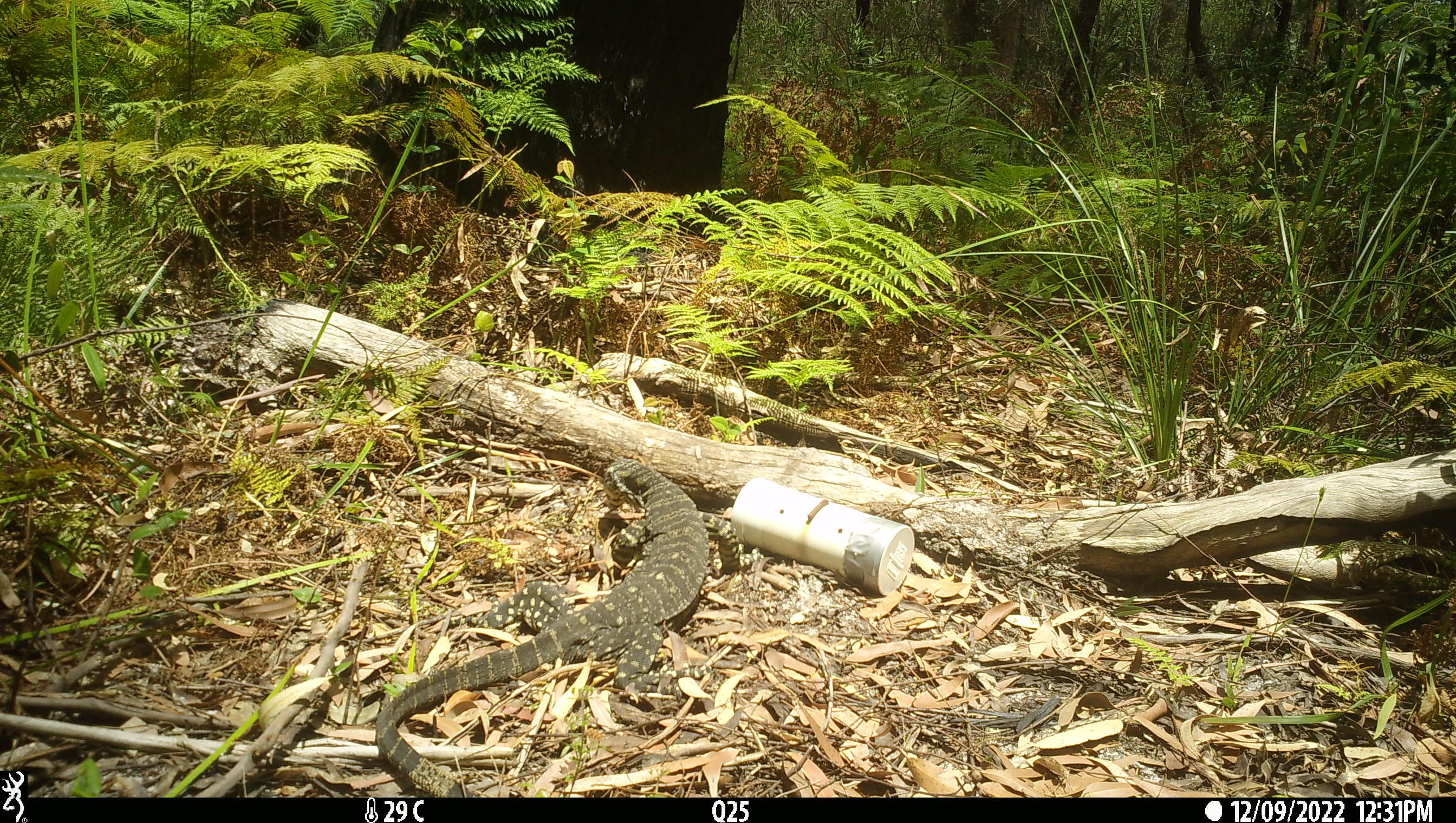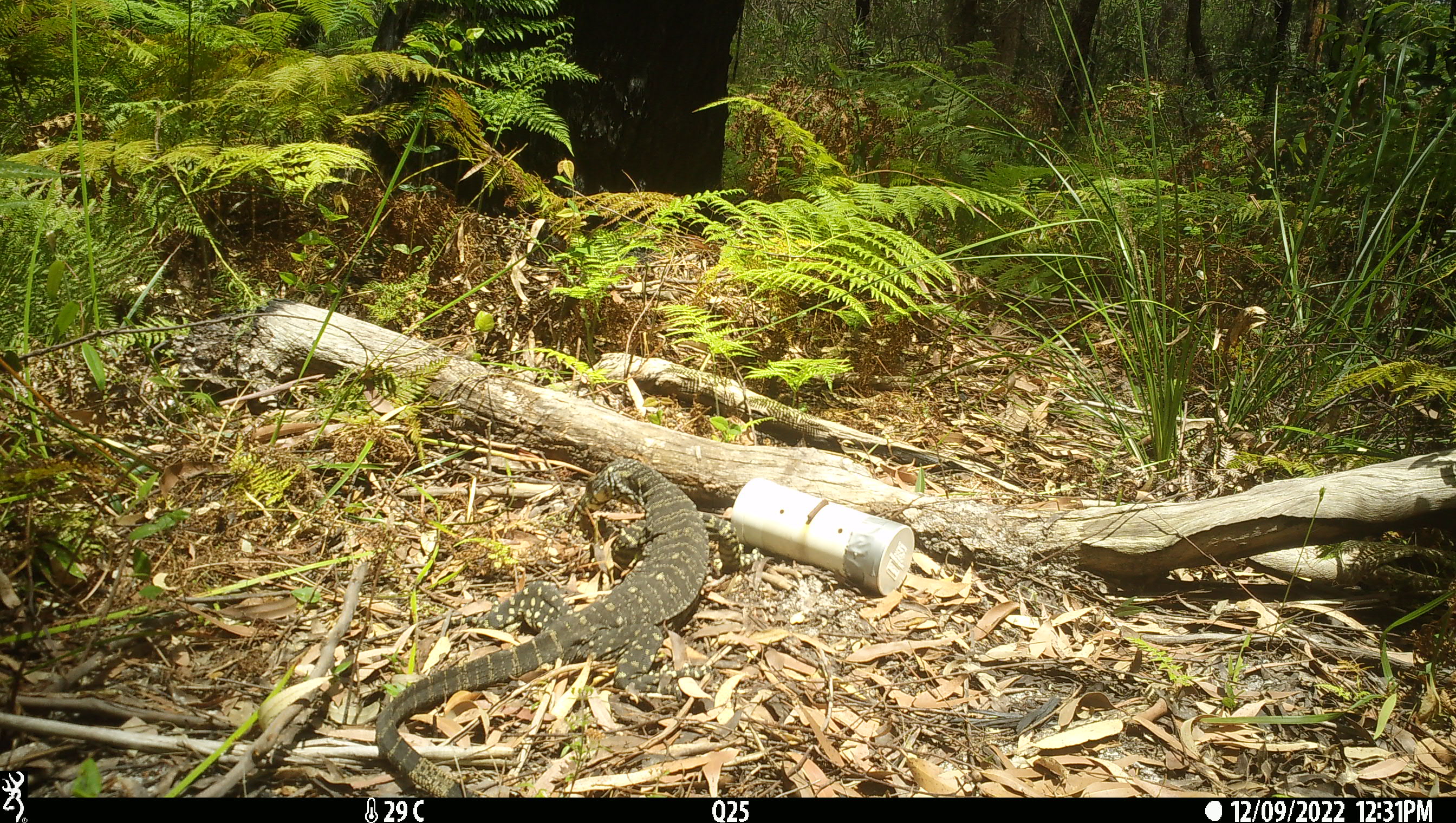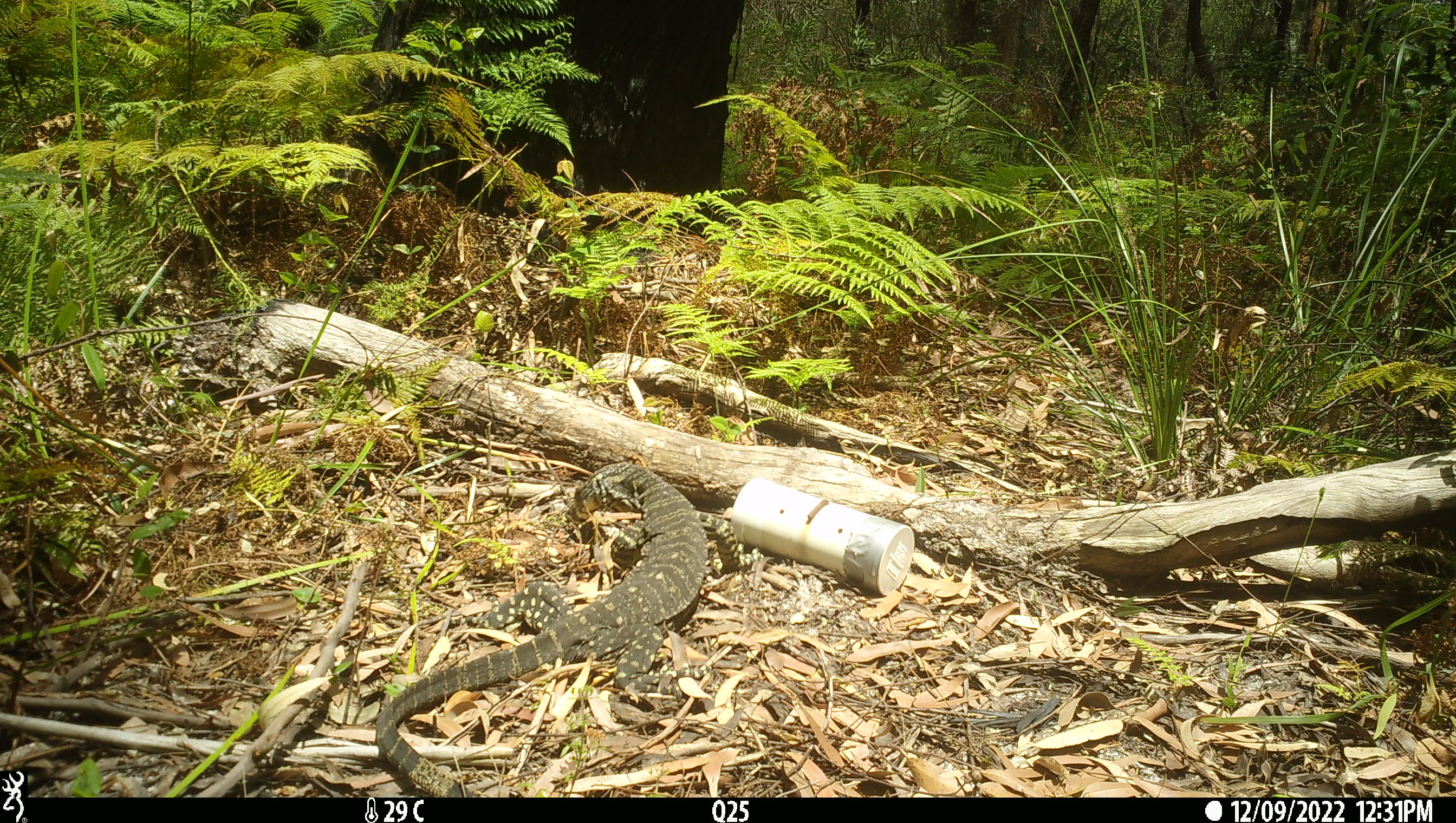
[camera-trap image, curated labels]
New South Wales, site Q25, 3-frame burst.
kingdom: Animalia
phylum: Chordata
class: Reptilia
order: Squamata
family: Varanidae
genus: Varanus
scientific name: Varanus varius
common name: lace monitor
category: goanna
Goanna (lace monitor) (Varanus varius).